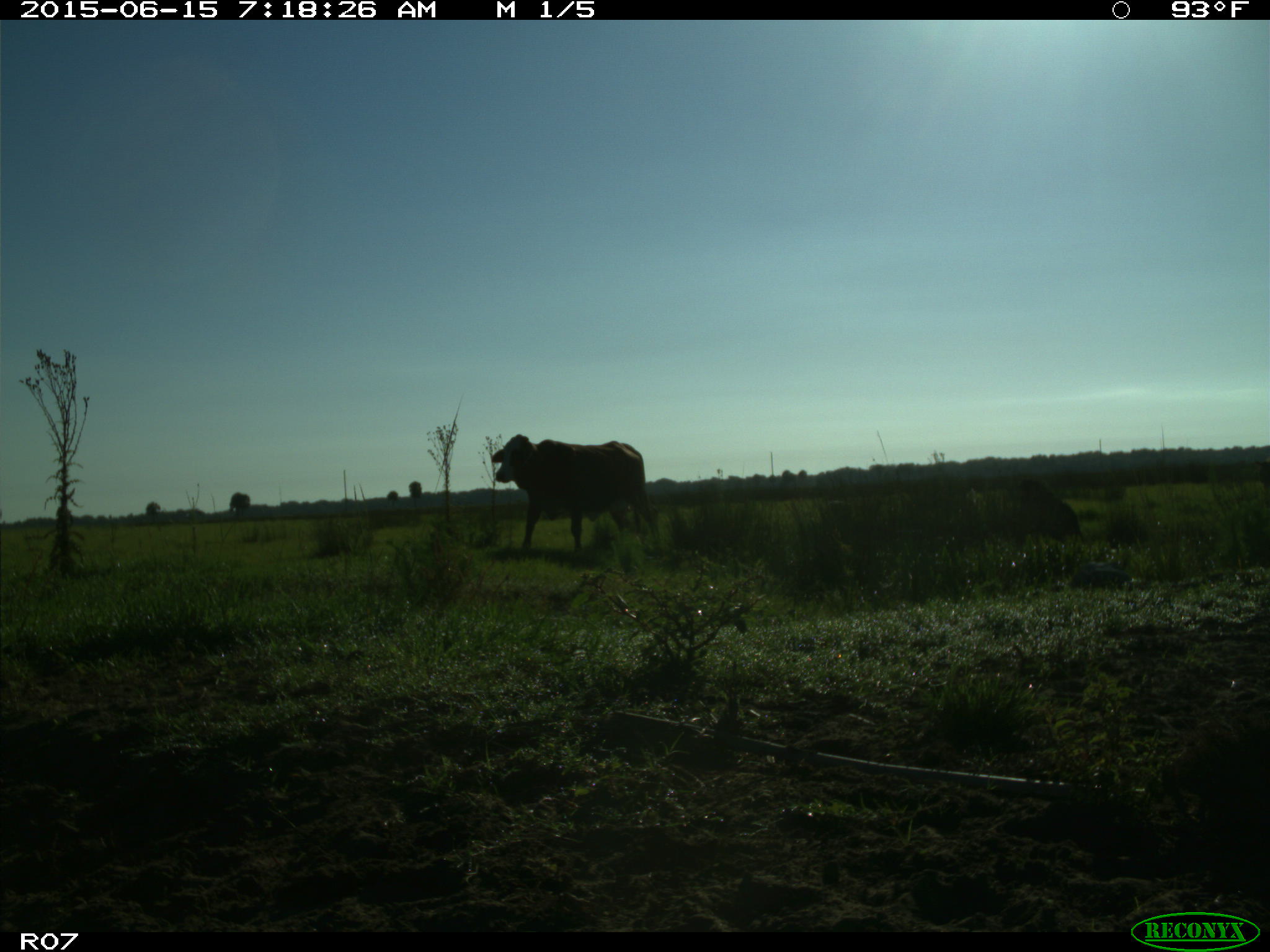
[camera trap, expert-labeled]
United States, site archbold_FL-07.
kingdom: Animalia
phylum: Chordata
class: Mammalia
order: Artiodactyla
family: Bovidae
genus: Bos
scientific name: Bos taurus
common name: domestic cow